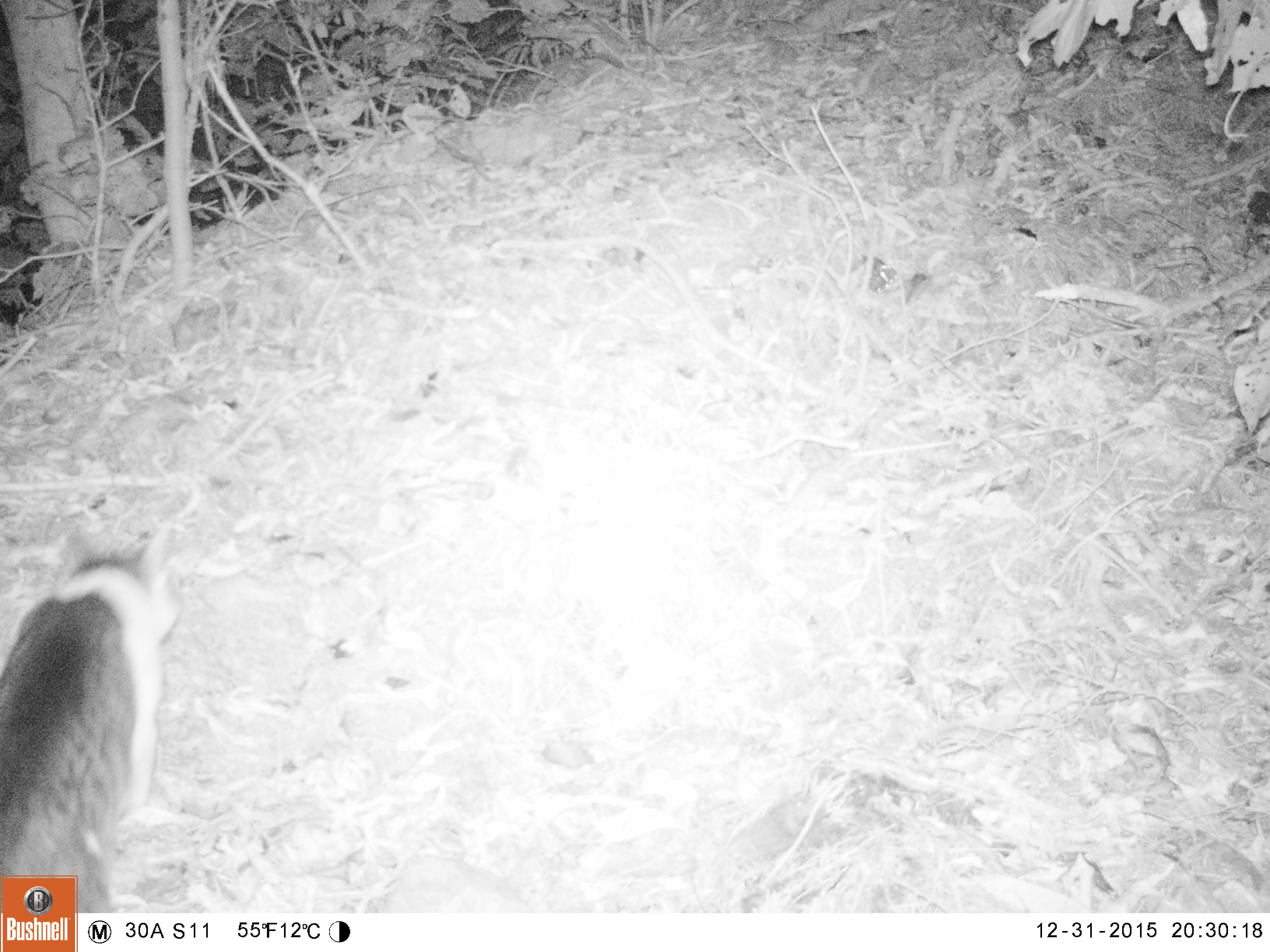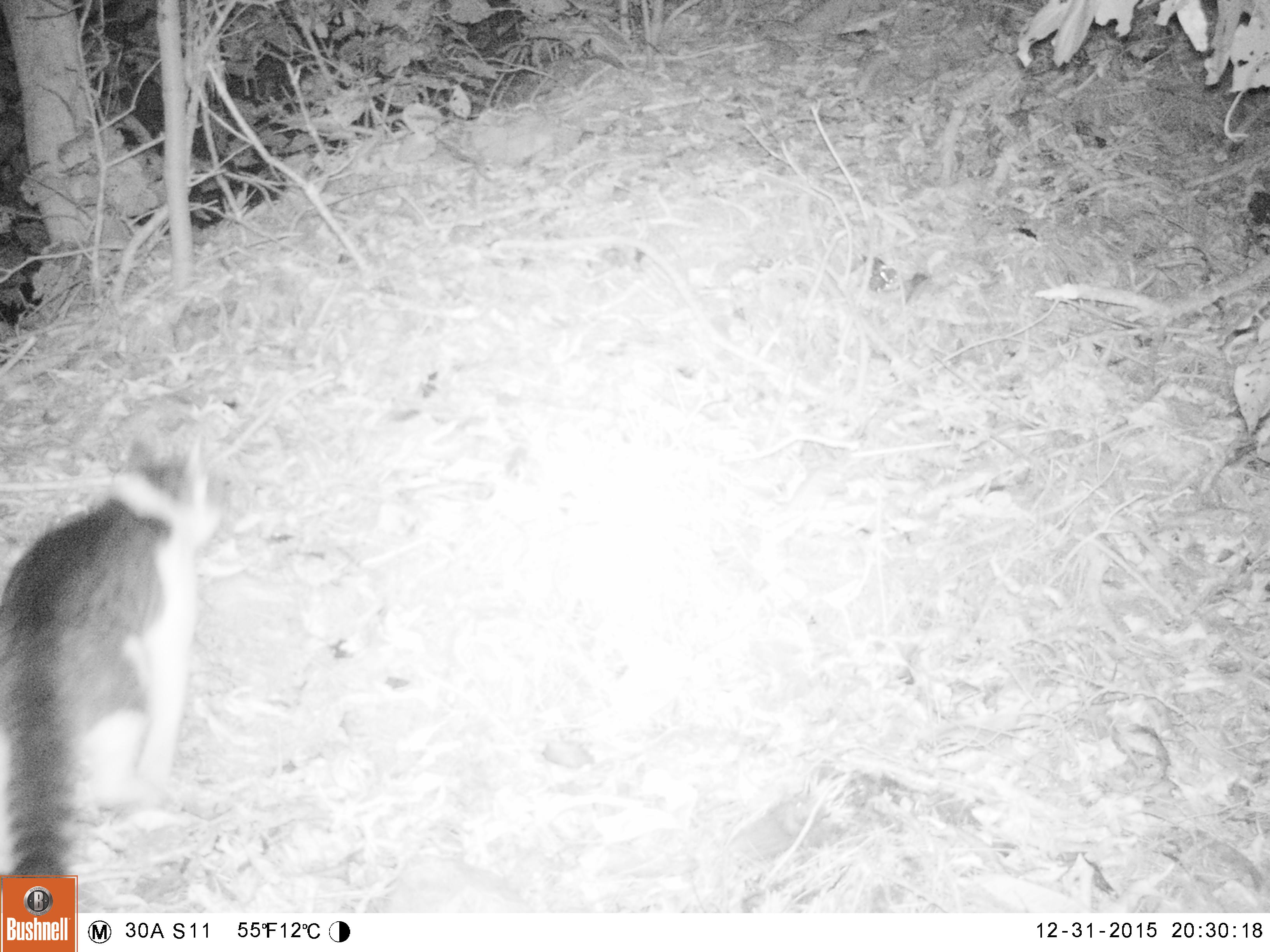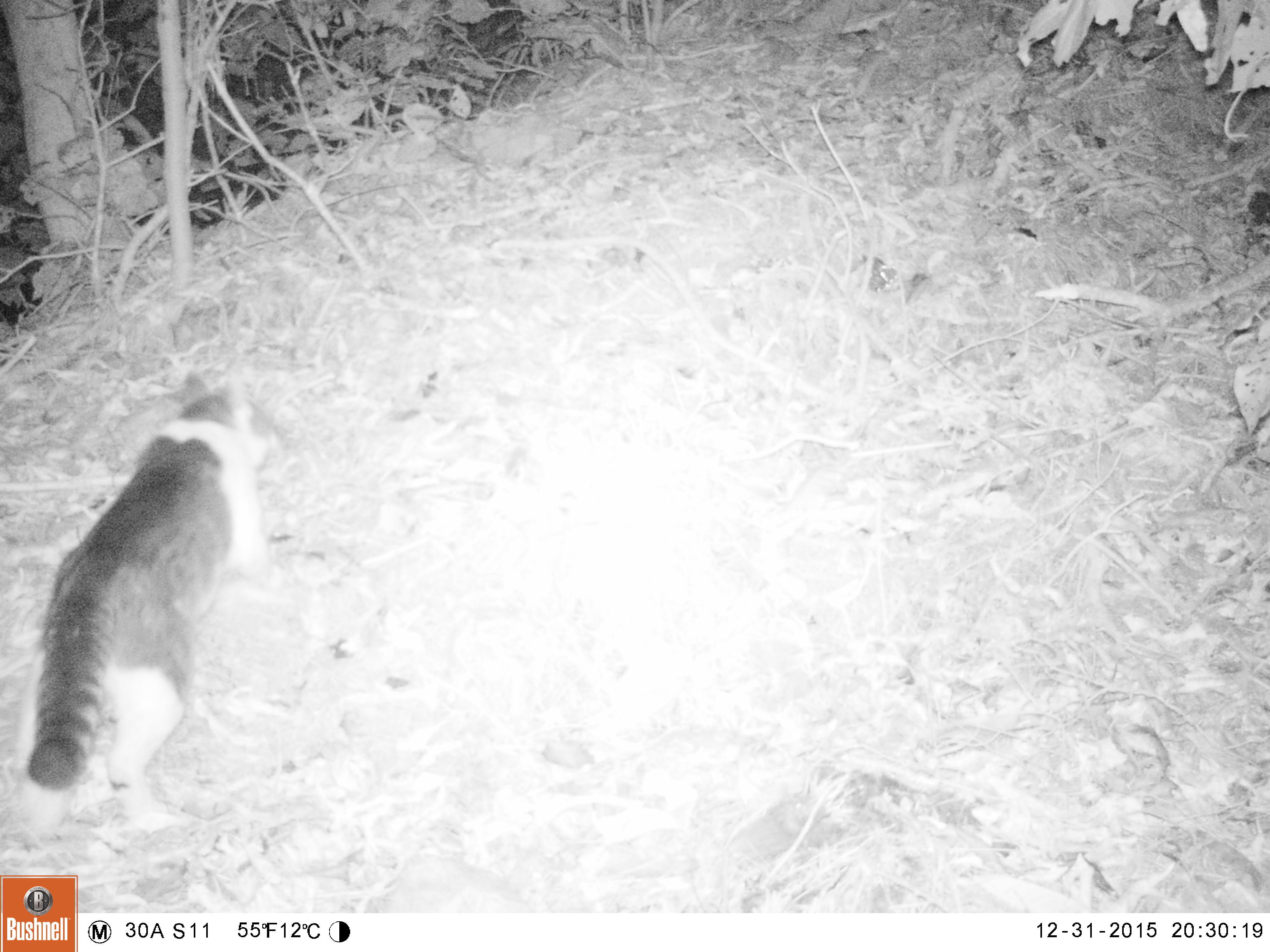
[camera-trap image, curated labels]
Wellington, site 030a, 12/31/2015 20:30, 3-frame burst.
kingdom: Animalia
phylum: Chordata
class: Mammalia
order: Carnivora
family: Felidae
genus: Felis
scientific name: Felis catus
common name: cat